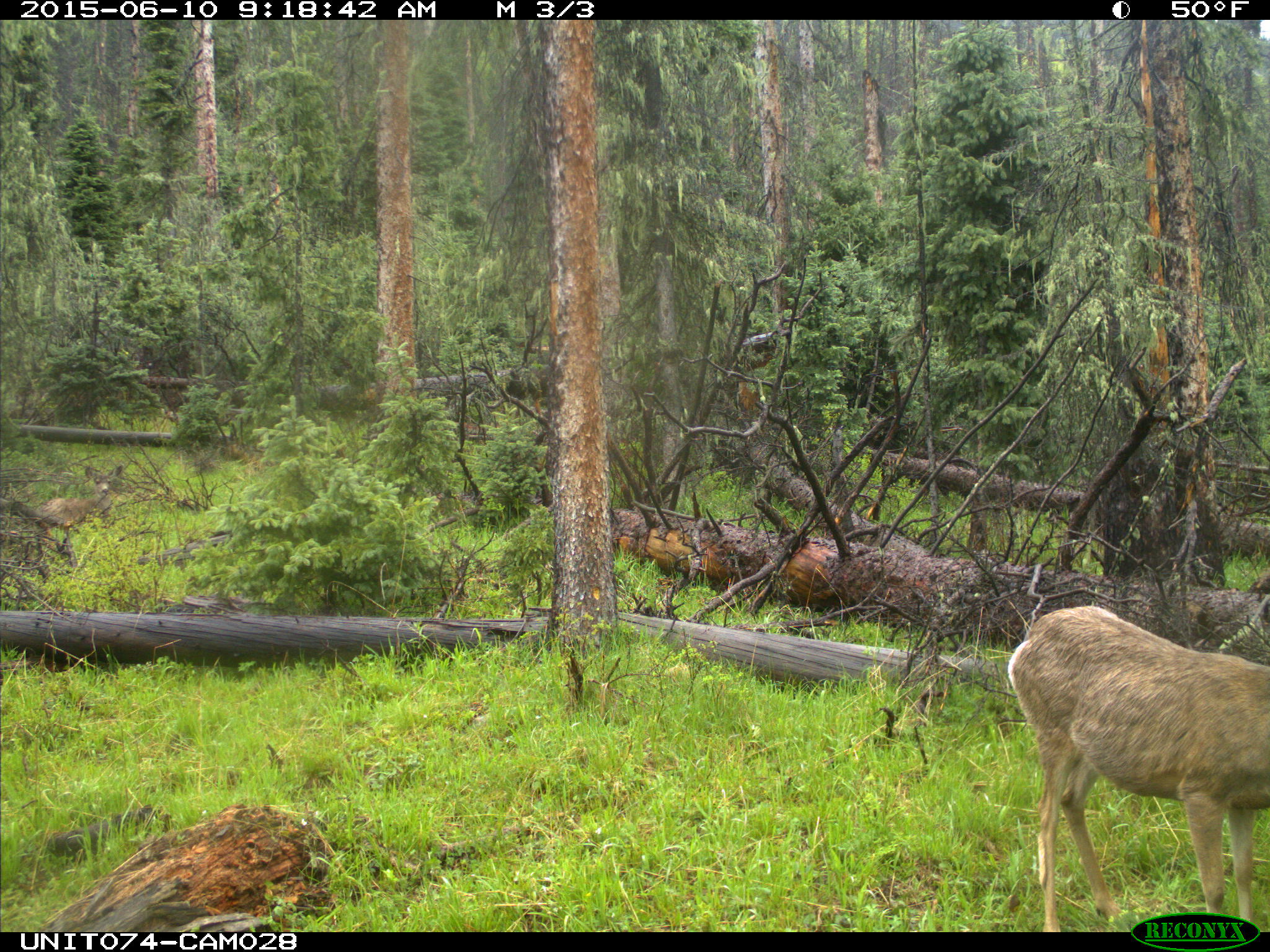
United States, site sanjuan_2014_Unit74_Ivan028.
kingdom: Animalia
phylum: Chordata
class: Mammalia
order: Artiodactyla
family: Cervidae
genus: Odocoileus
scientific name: Odocoileus hemionus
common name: mule deer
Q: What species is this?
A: Odocoileus hemionus (mule deer).